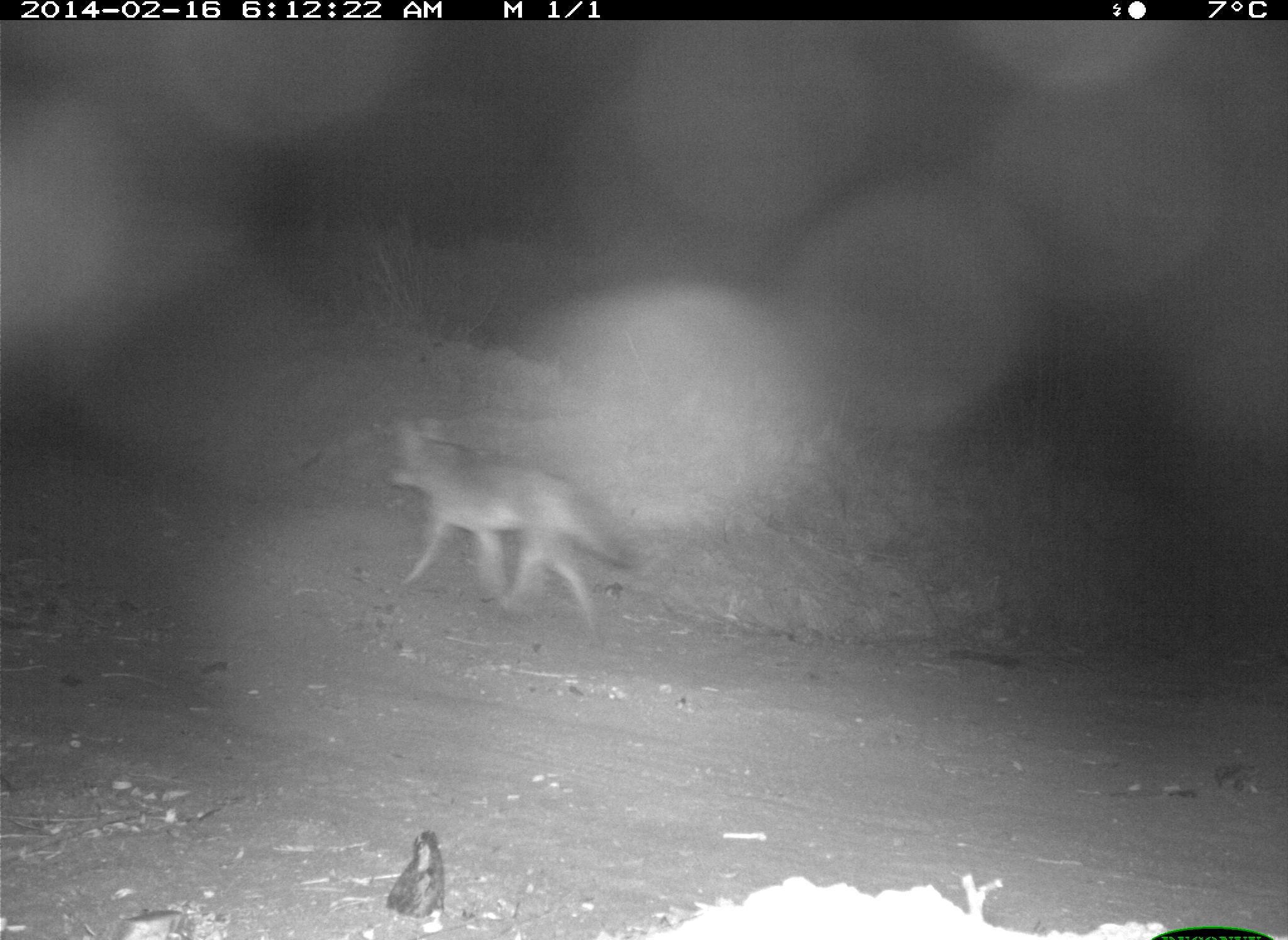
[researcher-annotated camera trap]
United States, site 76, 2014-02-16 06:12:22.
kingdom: Animalia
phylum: Chordata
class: Mammalia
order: Carnivora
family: Canidae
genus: Canis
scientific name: Canis latrans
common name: coyote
Coyote (Canis latrans).